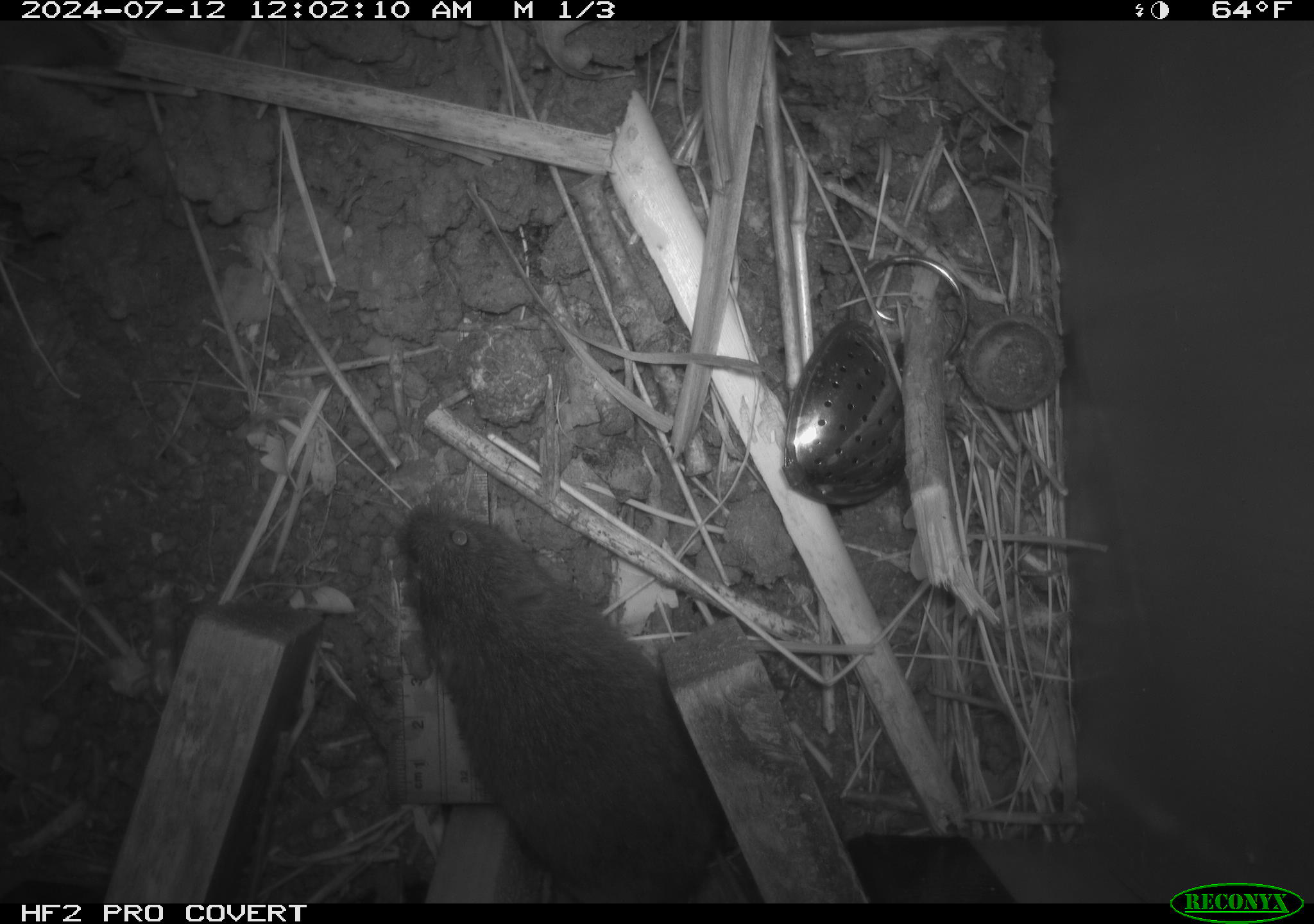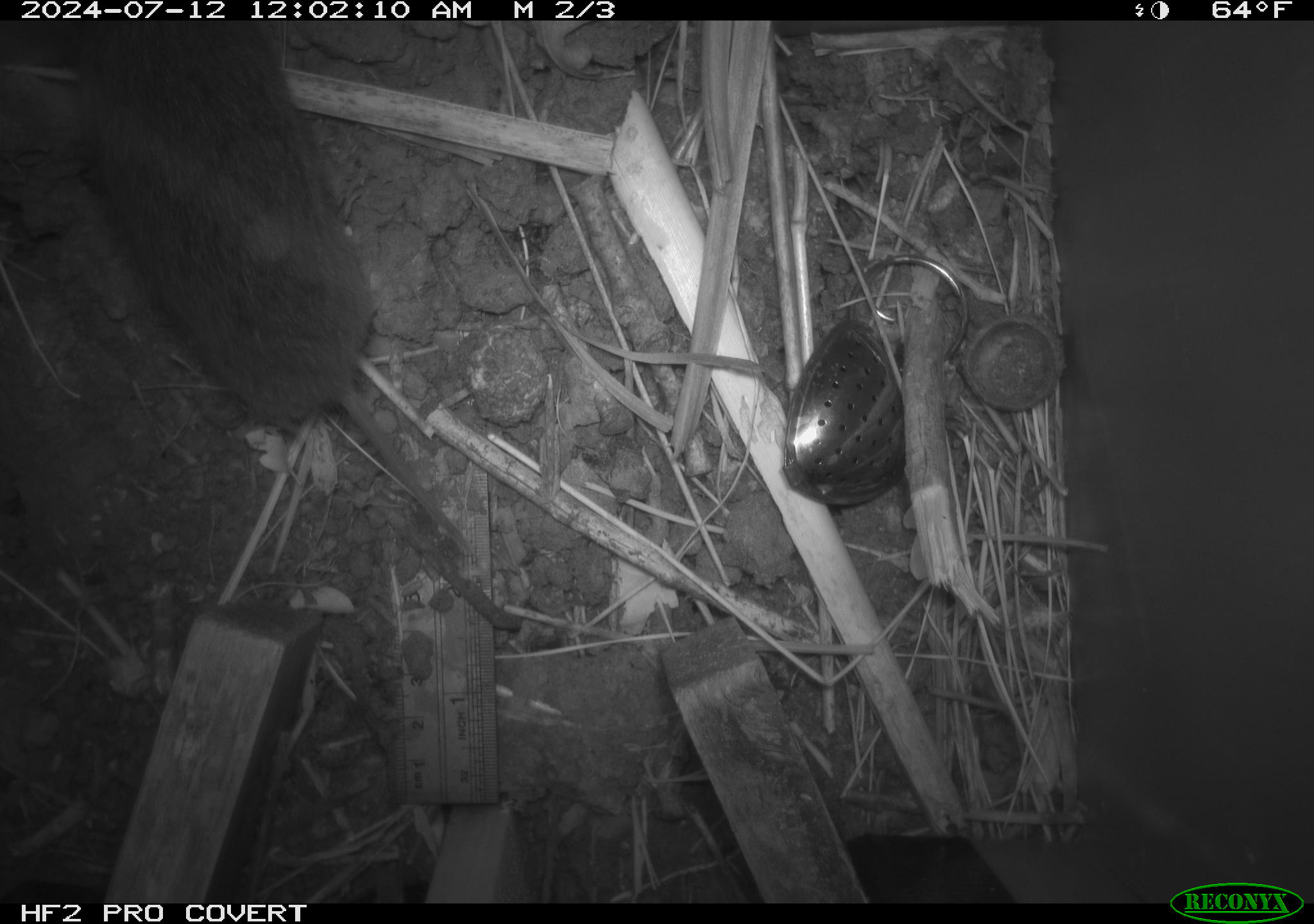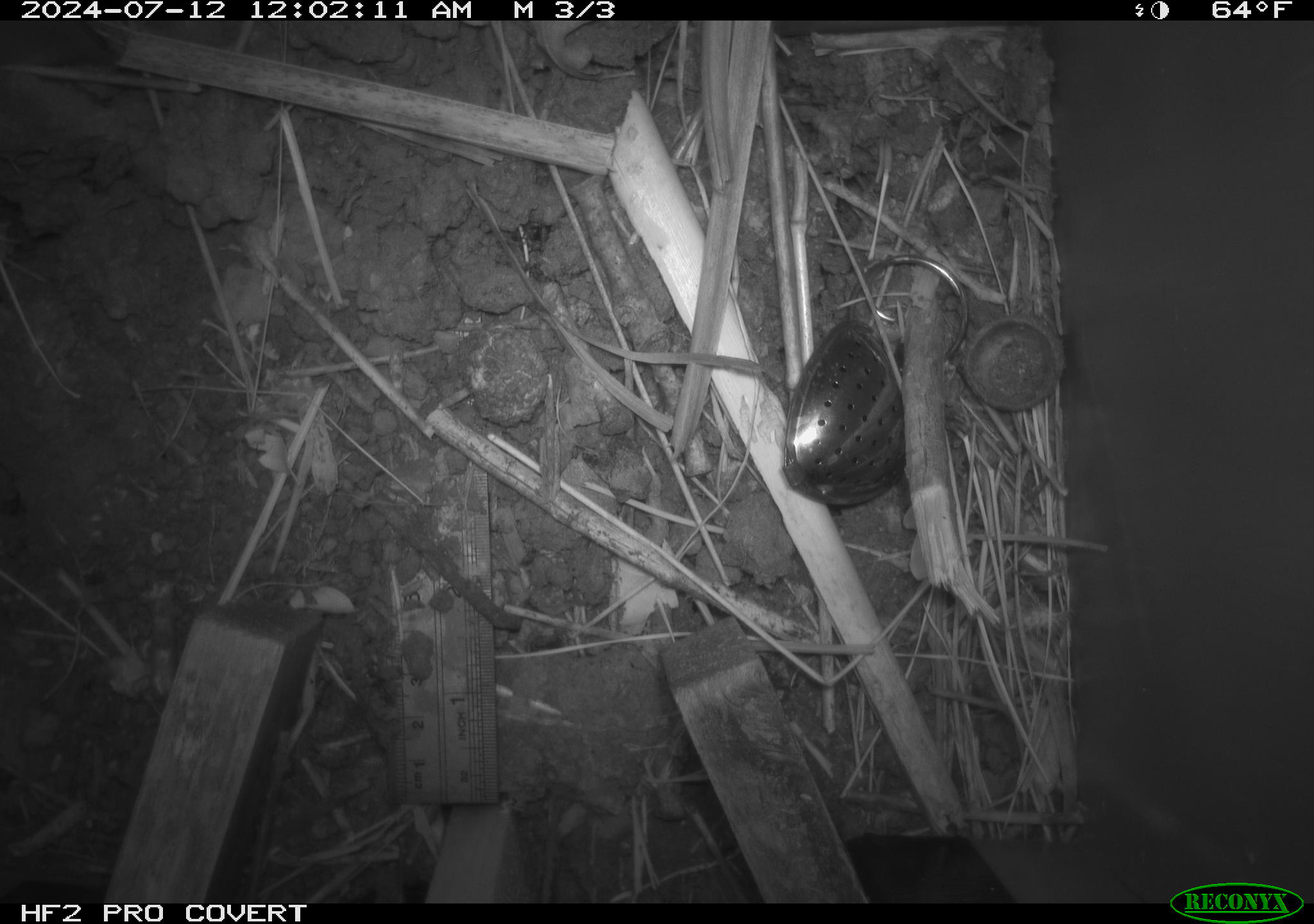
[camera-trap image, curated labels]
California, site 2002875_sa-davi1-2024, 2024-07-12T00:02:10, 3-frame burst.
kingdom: Animalia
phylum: Chordata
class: Mammalia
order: Rodentia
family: Cricetidae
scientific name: Arvicolinae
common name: voles, lemmings, and muskrats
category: arvicolinae subfamily